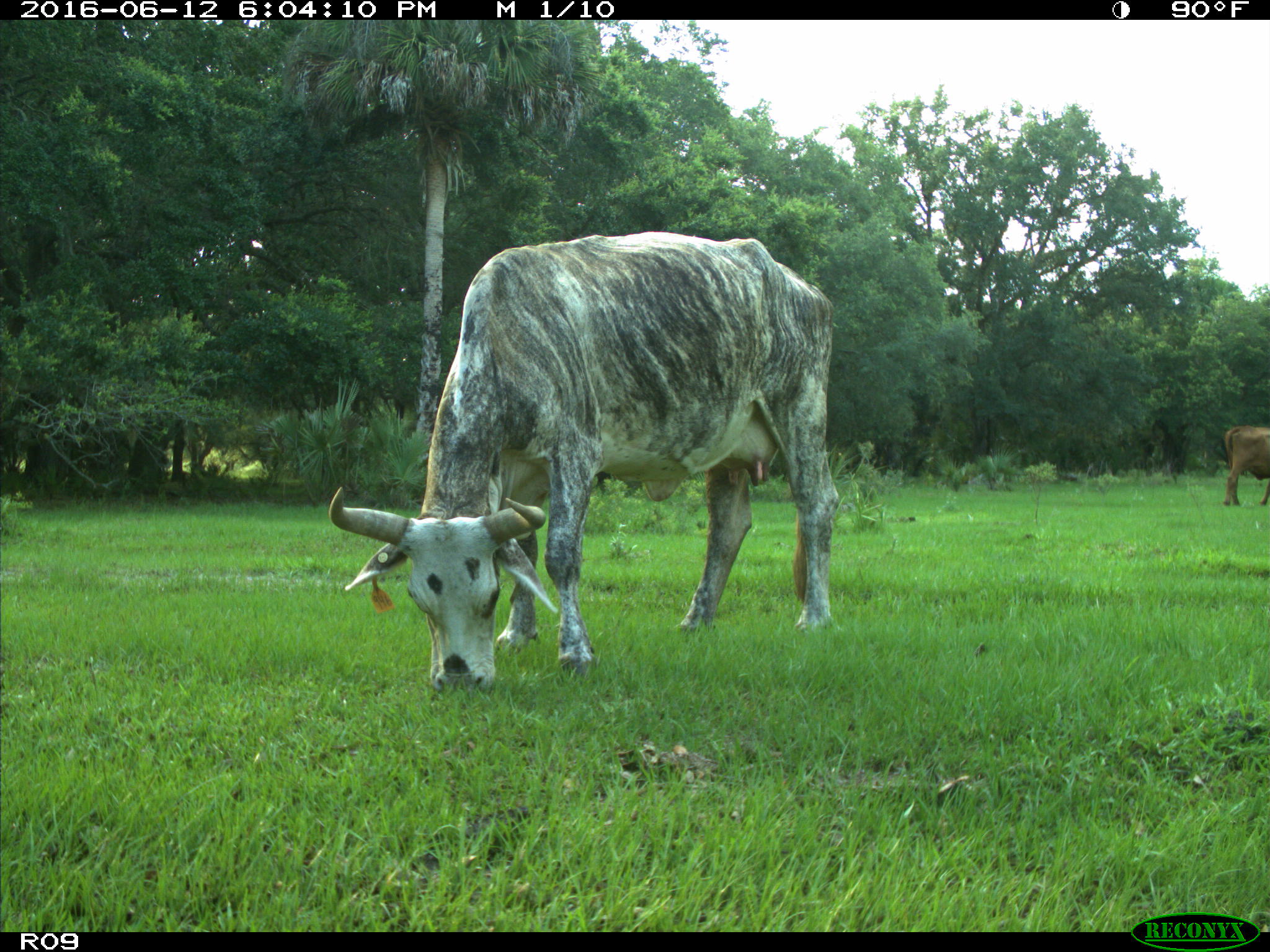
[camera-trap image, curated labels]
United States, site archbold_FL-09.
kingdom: Animalia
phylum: Chordata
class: Mammalia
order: Artiodactyla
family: Bovidae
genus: Bos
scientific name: Bos taurus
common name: domestic cow